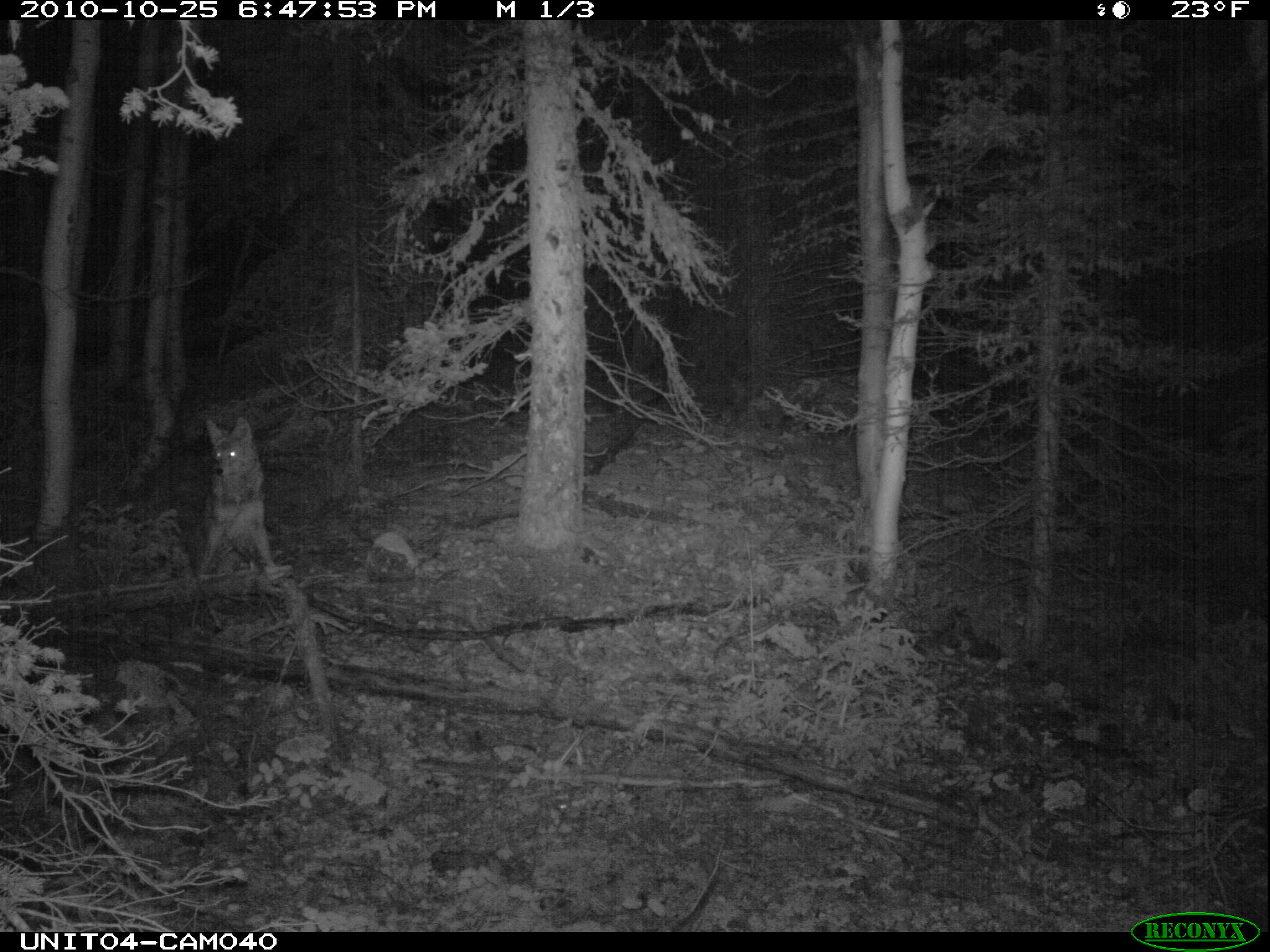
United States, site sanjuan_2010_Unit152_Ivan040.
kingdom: Animalia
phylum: Chordata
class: Mammalia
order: Carnivora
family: Canidae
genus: Canis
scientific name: Canis latrans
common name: coyote